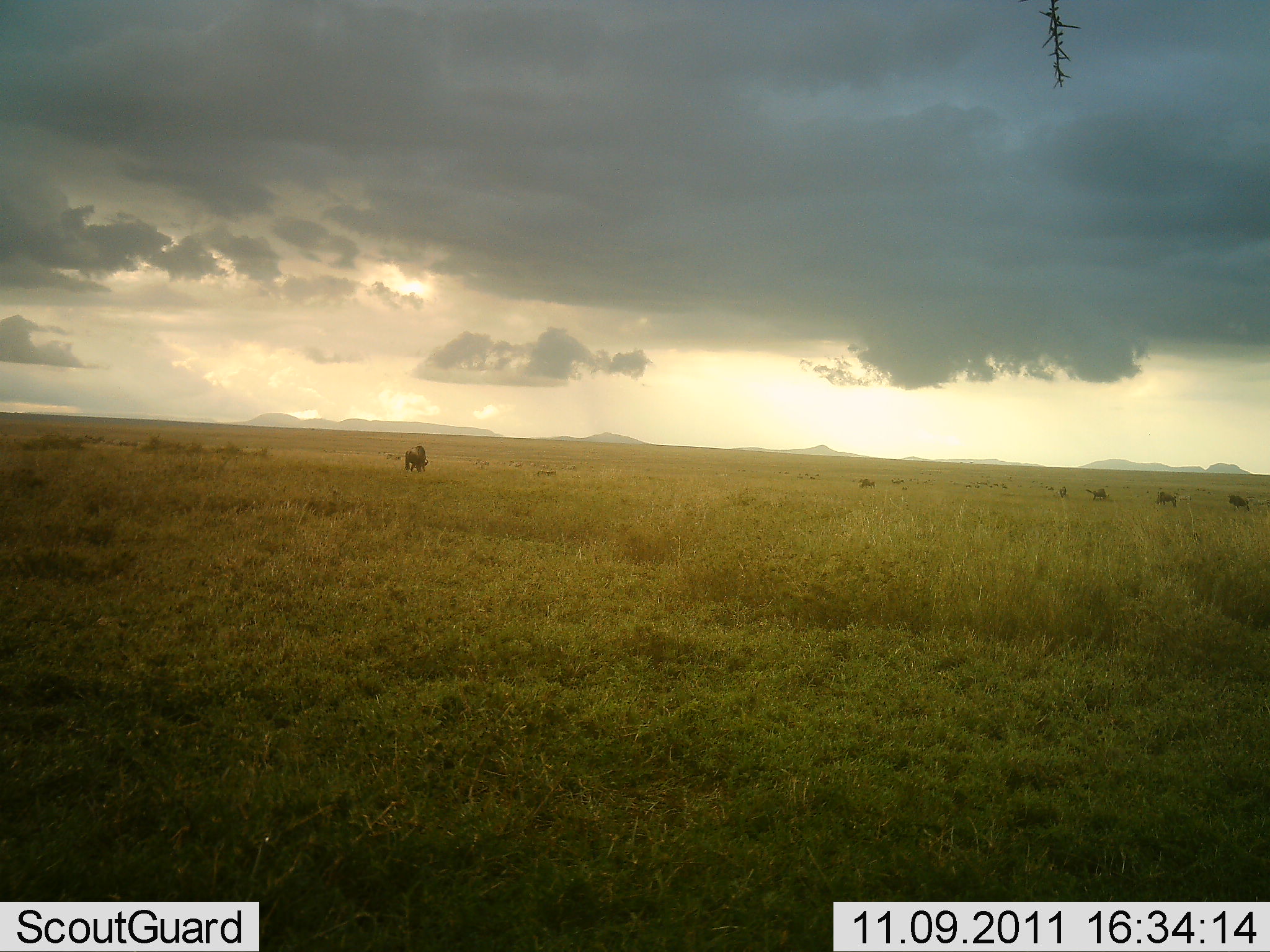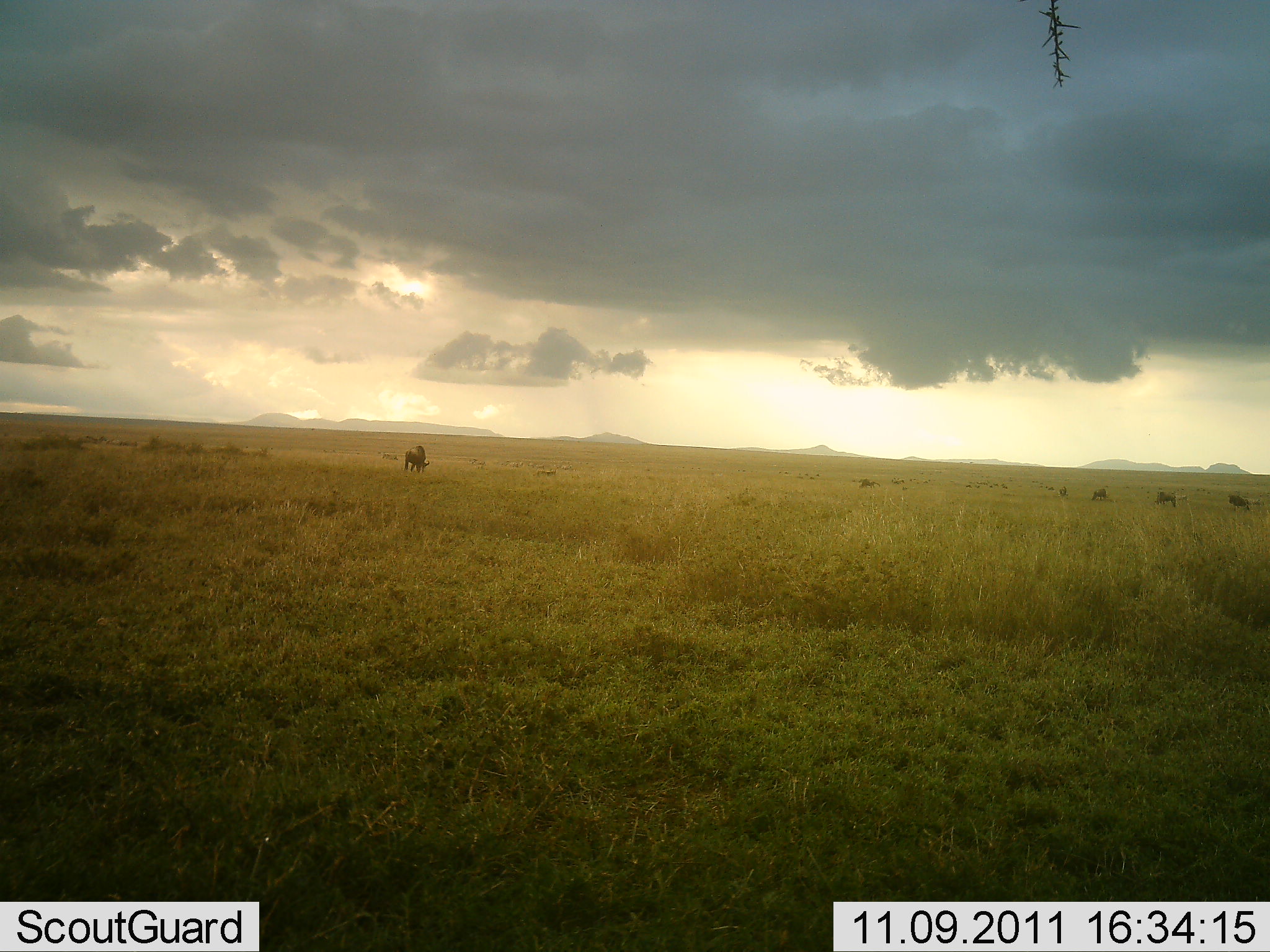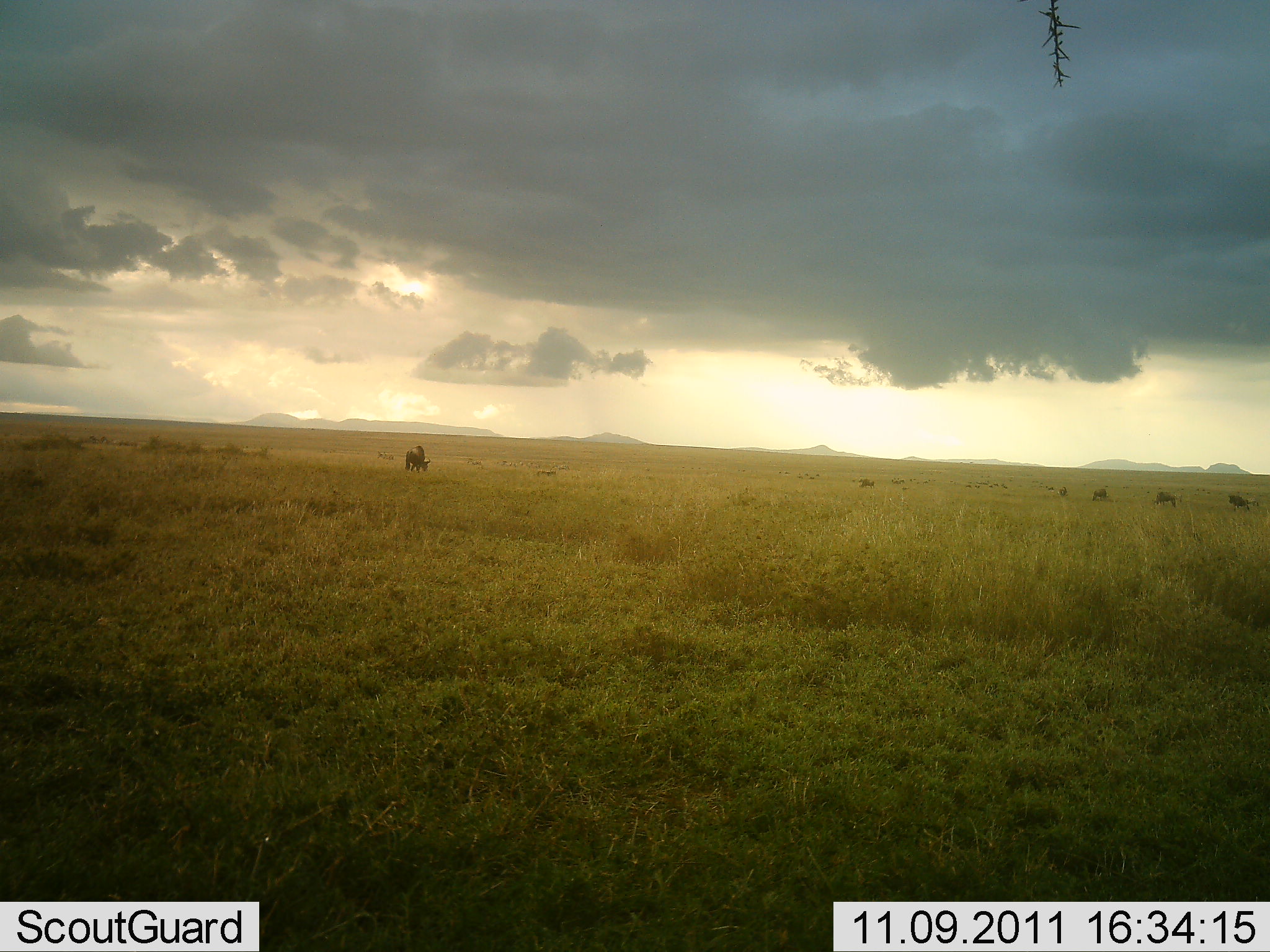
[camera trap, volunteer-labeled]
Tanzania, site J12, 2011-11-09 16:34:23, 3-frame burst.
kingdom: Animalia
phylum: Chordata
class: Mammalia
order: Artiodactyla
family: Bovidae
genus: Connochaetes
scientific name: Connochaetes taurinus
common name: blue wildebeest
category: wildebeest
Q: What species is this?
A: Wildebeest (blue wildebeest) (Connochaetes taurinus).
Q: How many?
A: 8.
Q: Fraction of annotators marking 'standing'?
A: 50%.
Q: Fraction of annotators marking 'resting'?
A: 8%.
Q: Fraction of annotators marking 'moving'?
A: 25%.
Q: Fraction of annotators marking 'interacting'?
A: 0%.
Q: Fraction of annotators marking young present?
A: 0%.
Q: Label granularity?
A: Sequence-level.